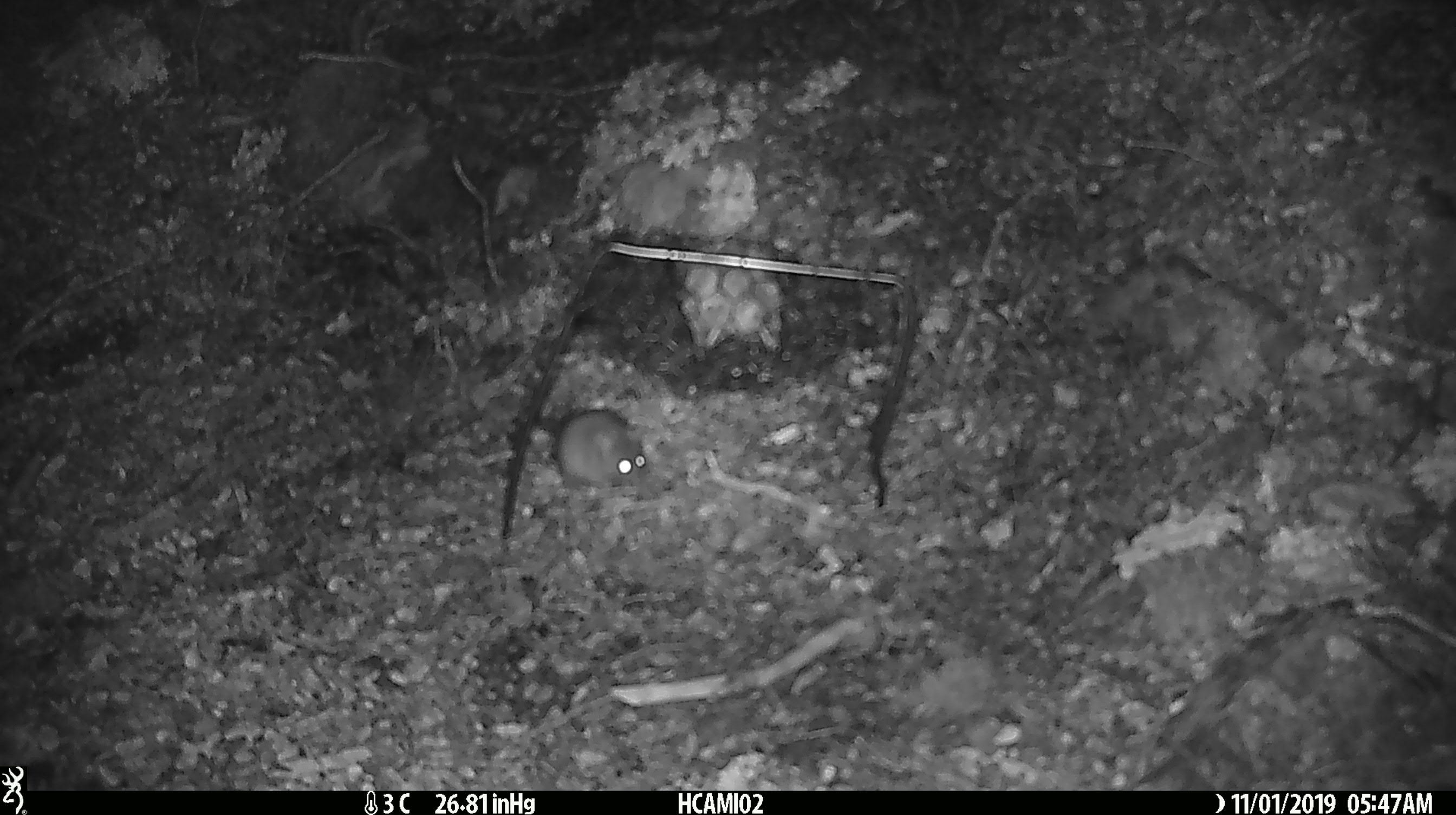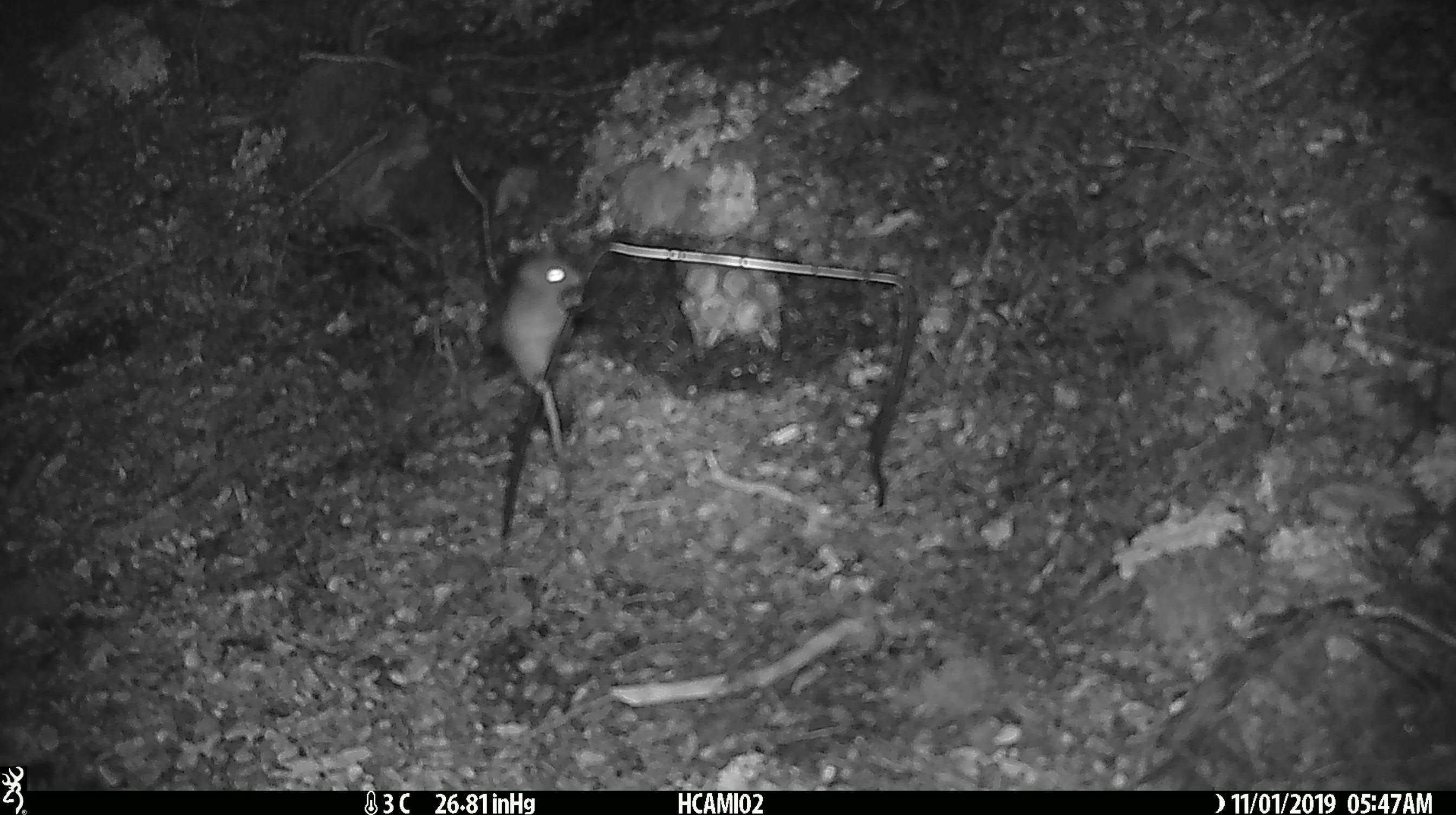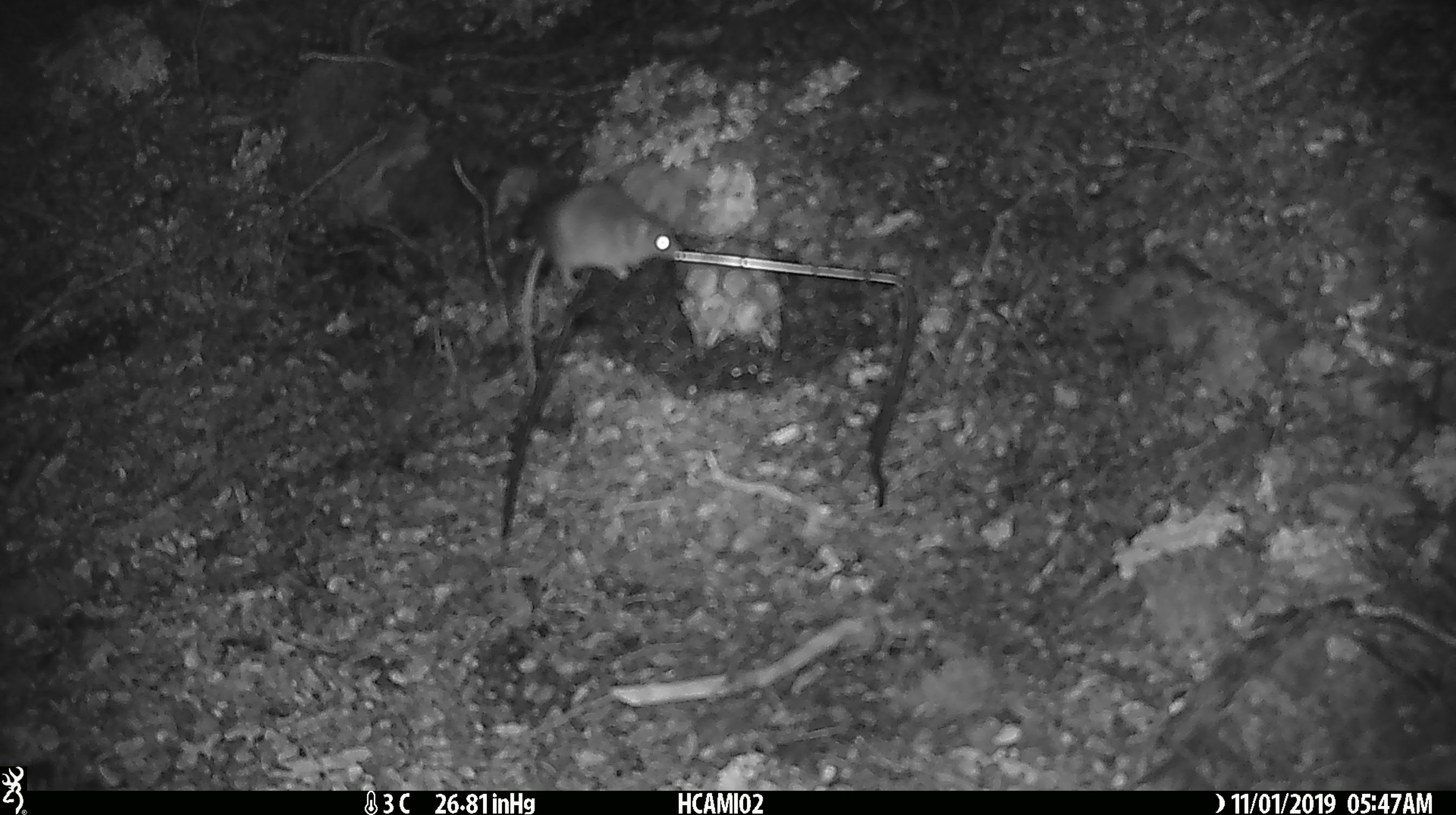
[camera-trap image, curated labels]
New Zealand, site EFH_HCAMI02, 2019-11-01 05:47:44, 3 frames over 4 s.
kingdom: Animalia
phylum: Chordata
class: Mammalia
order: Rodentia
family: Muridae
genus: Mus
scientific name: Mus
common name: mouse